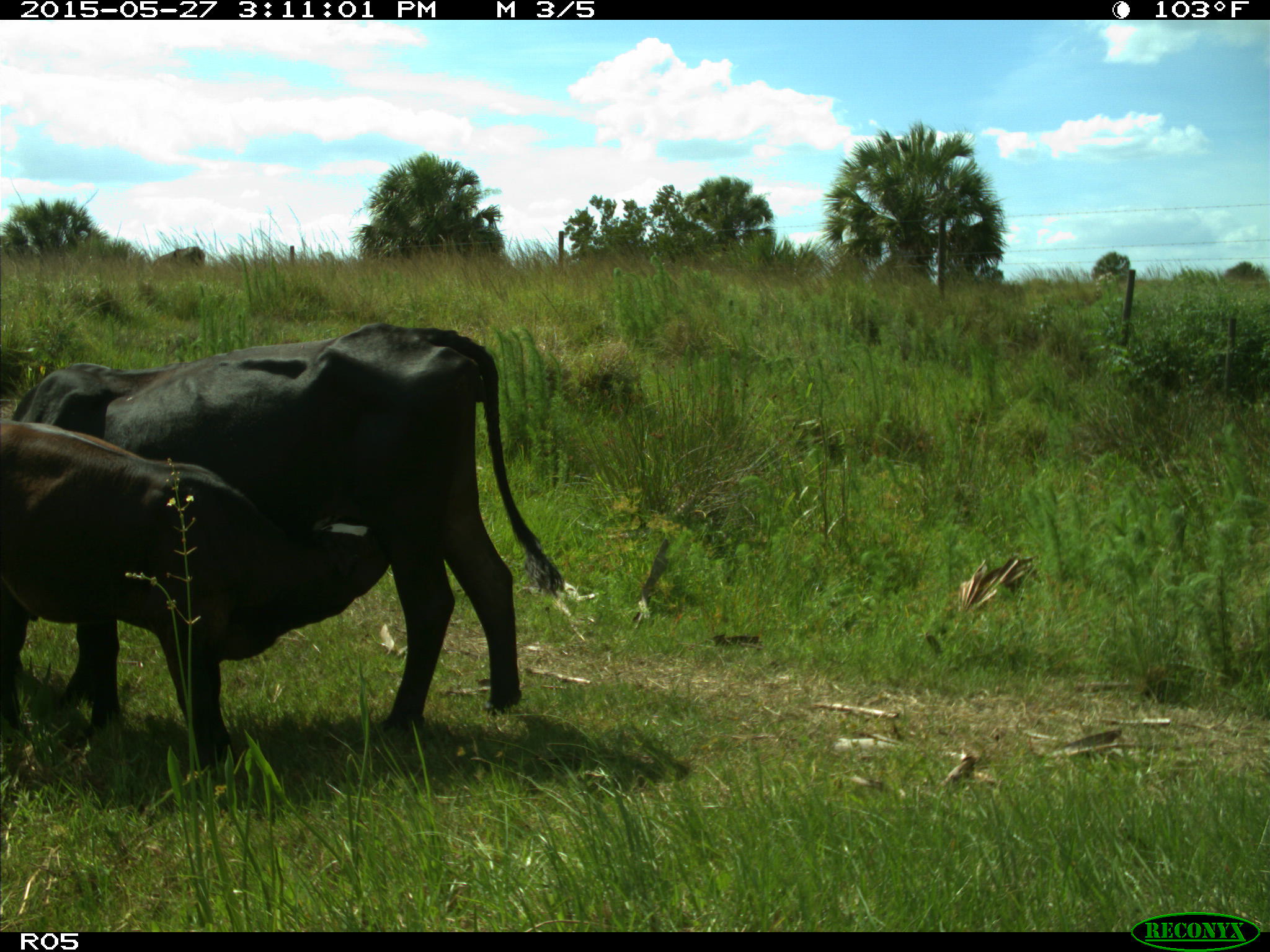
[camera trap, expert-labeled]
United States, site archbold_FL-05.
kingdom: Animalia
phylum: Chordata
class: Mammalia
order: Artiodactyla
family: Bovidae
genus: Bos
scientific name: Bos taurus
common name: domestic cow